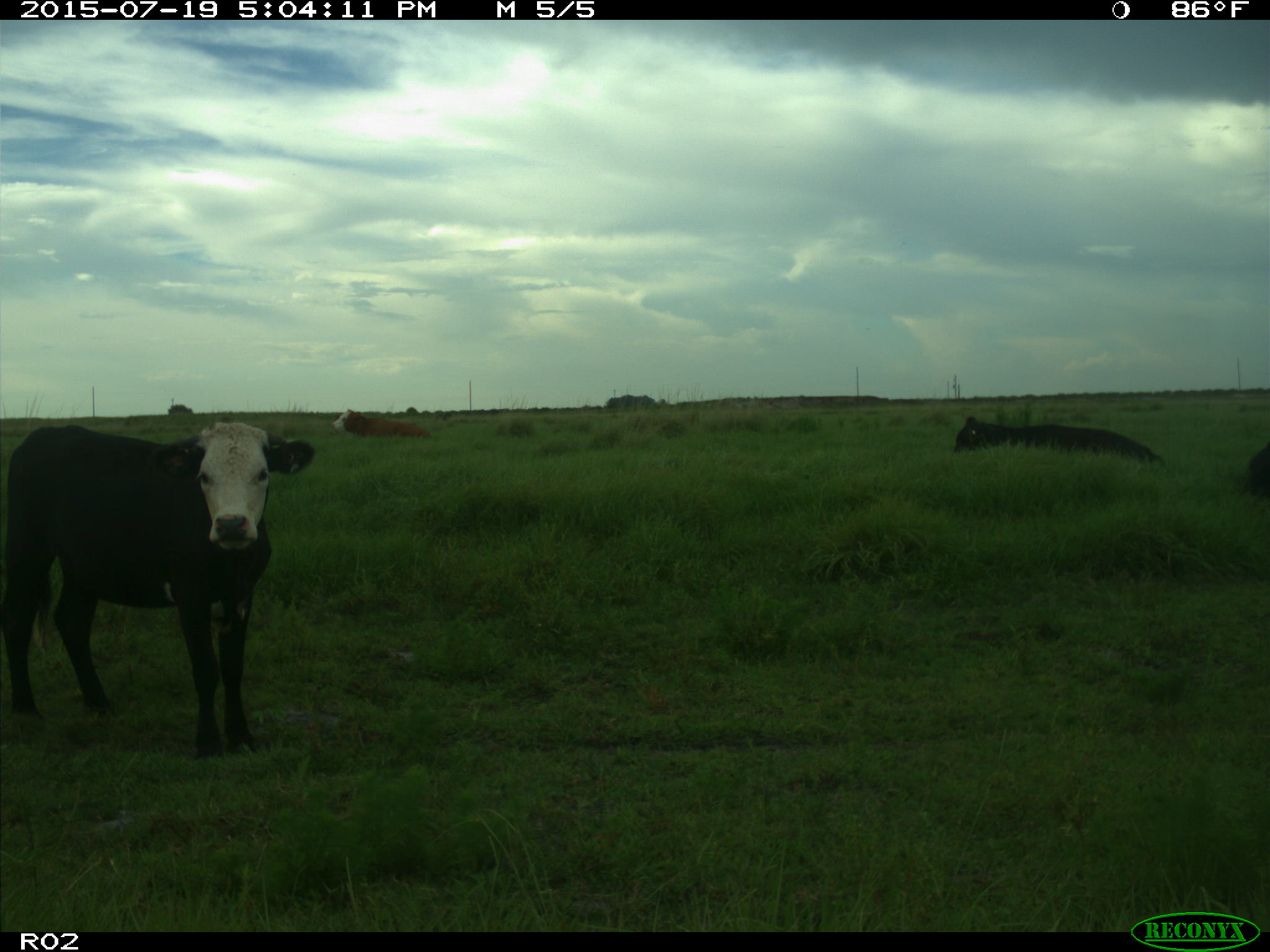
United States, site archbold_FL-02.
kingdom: Animalia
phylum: Chordata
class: Mammalia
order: Artiodactyla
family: Bovidae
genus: Bos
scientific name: Bos taurus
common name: domestic cow